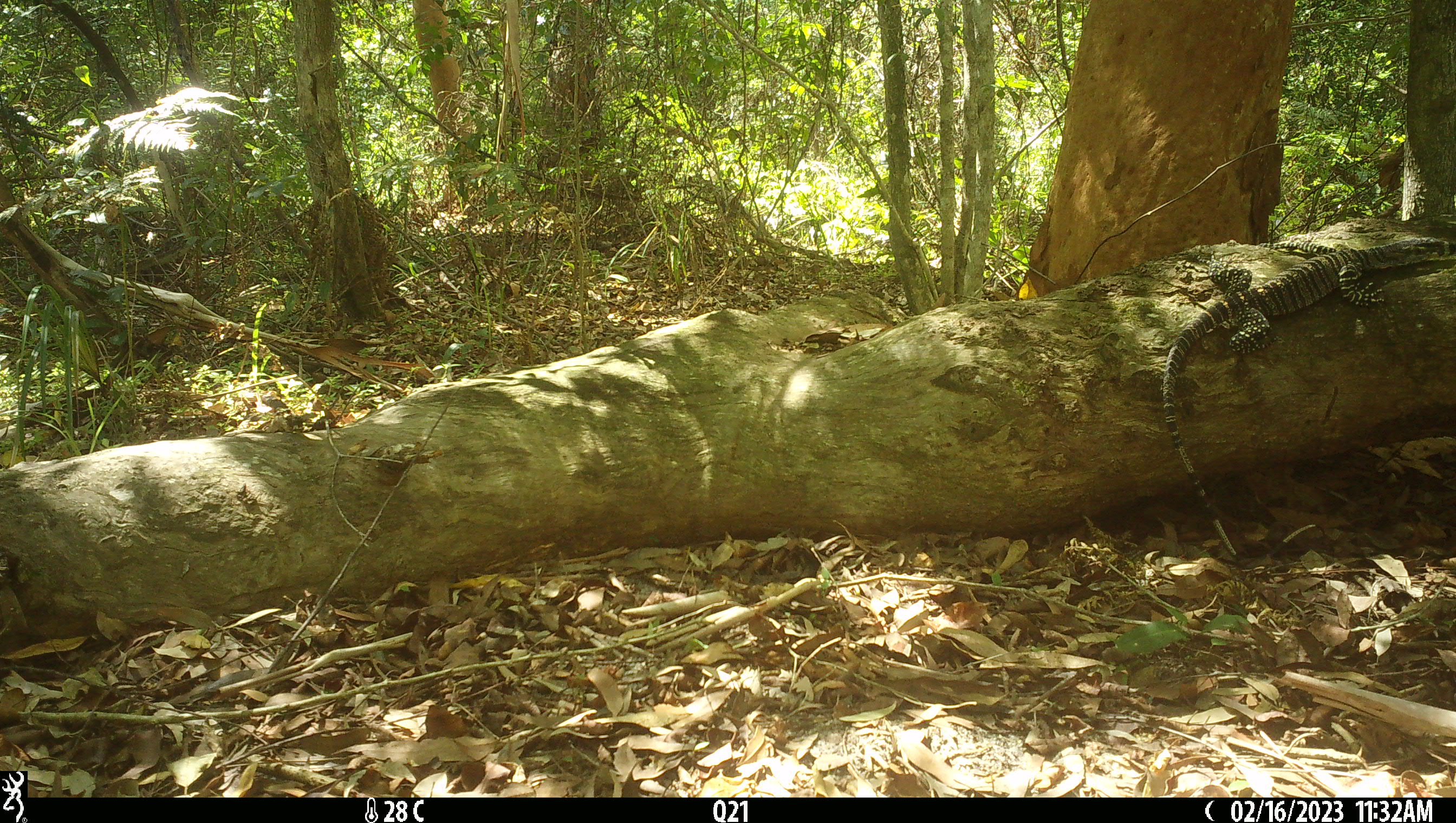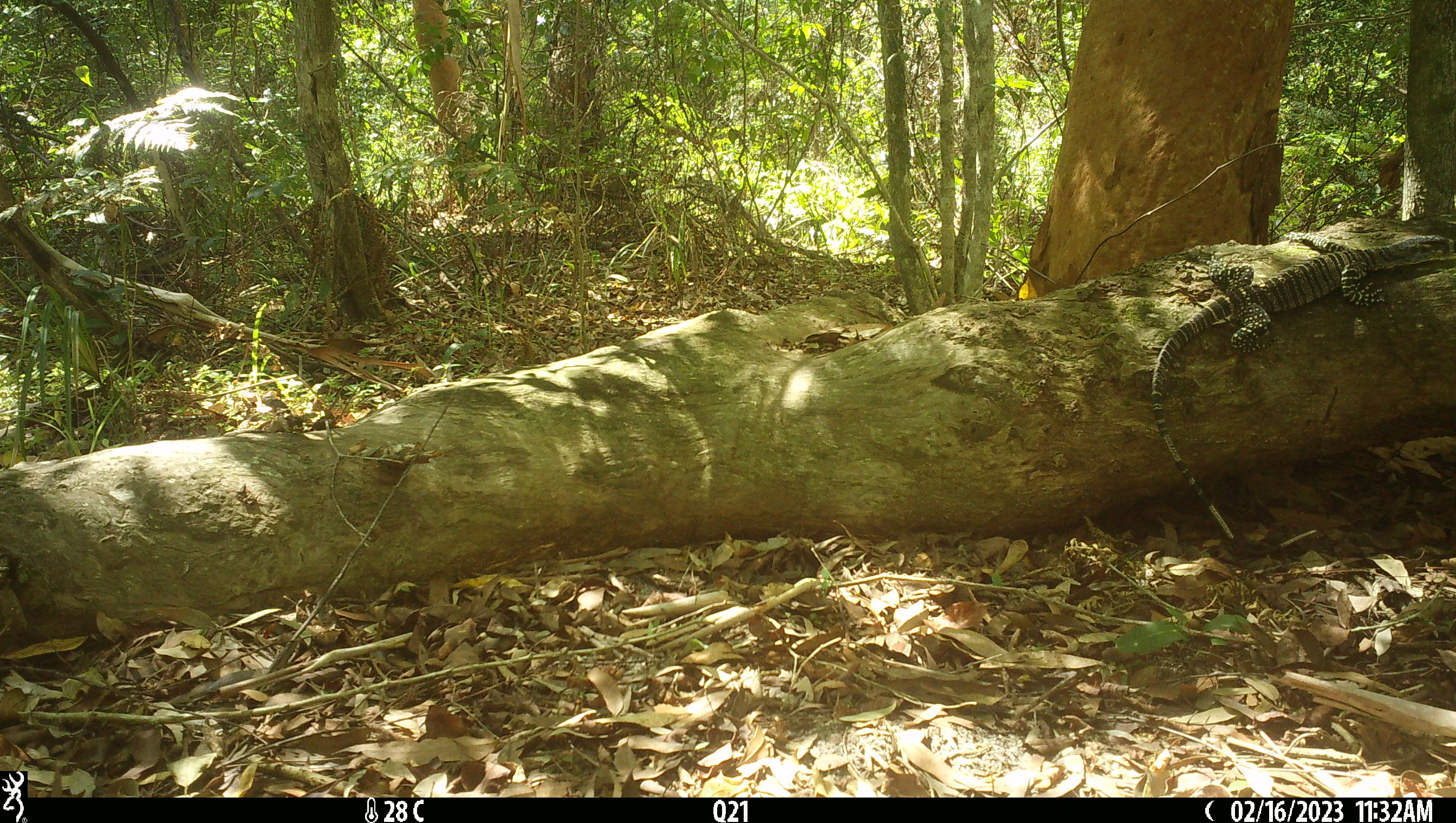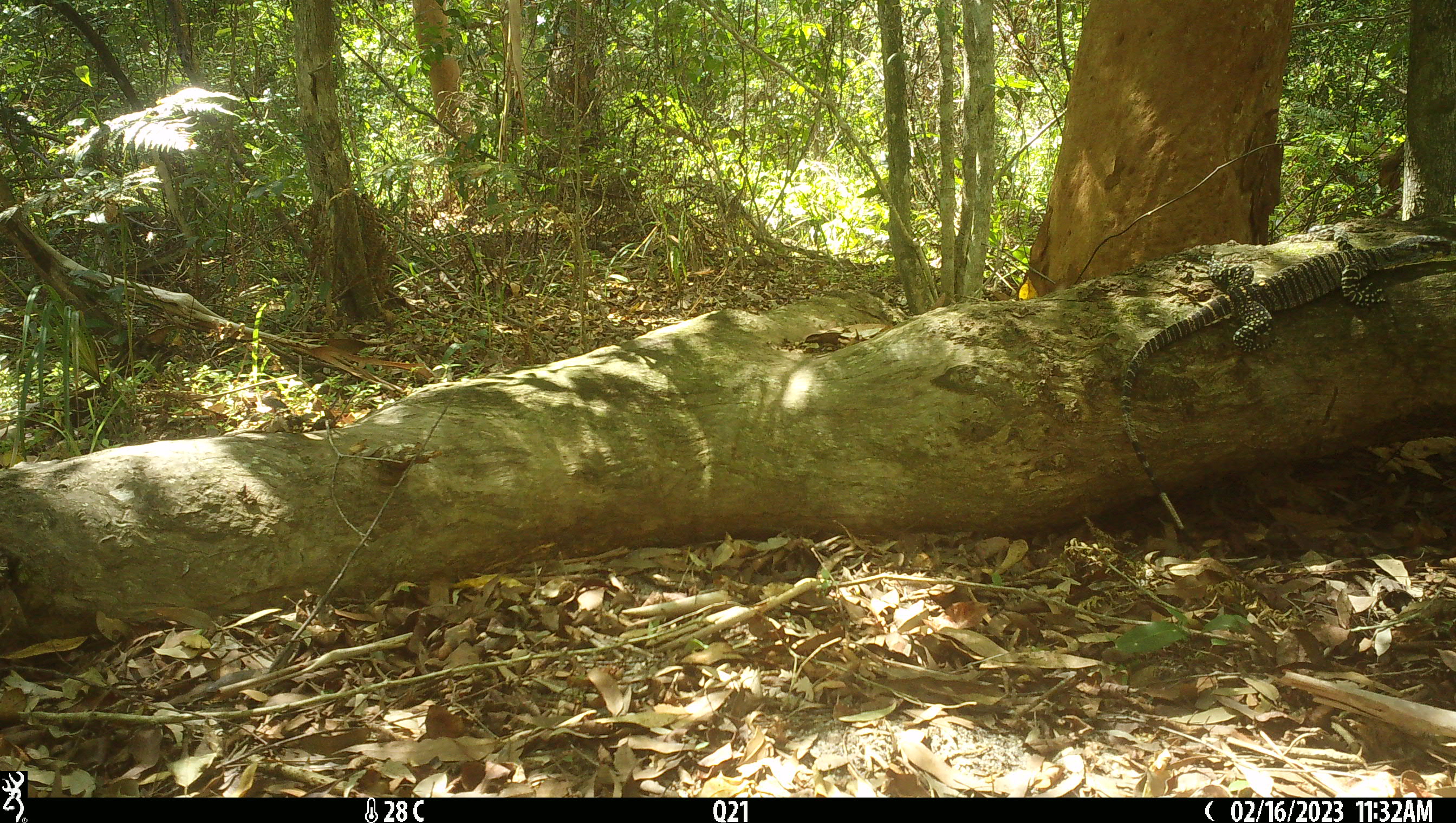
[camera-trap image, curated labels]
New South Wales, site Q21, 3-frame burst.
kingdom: Animalia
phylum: Chordata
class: Reptilia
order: Squamata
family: Varanidae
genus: Varanus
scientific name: Varanus varius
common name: lace monitor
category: goanna